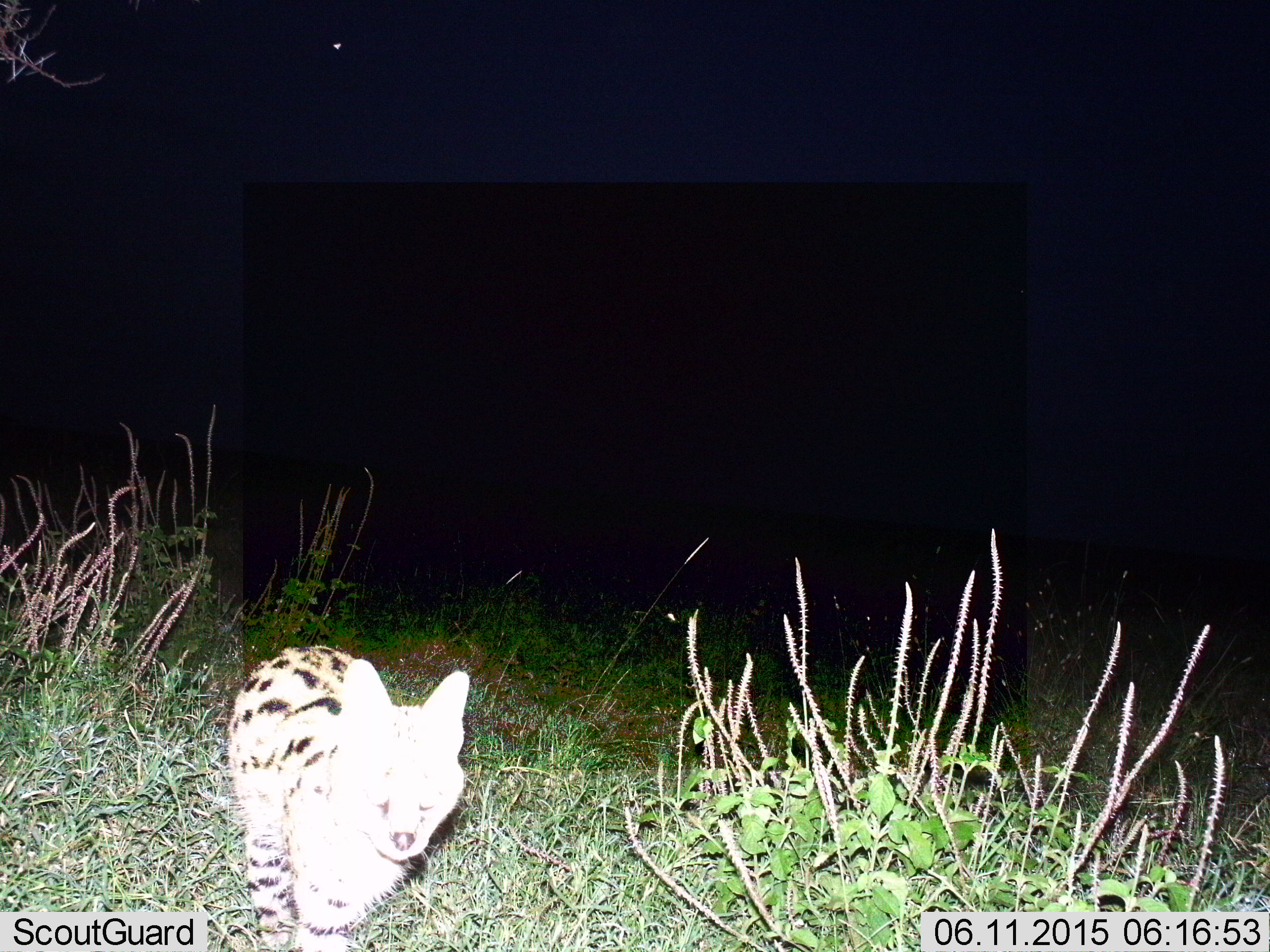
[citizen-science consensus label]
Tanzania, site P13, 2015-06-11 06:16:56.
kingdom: Animalia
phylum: Chordata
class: Mammalia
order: Carnivora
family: Felidae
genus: Leptailurus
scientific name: Leptailurus serval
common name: serval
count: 1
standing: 40%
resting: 0%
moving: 60%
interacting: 0%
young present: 0%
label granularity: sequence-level